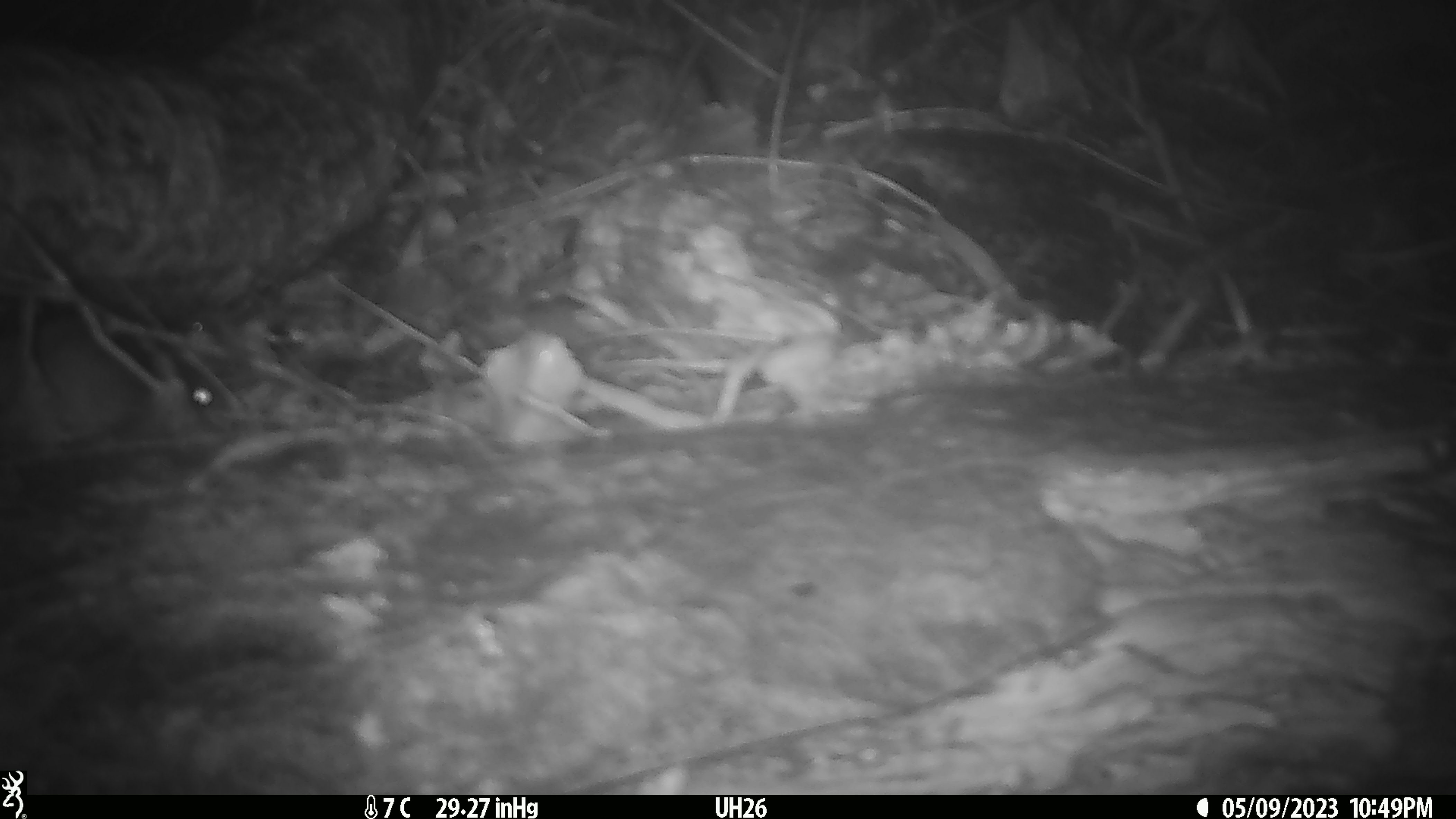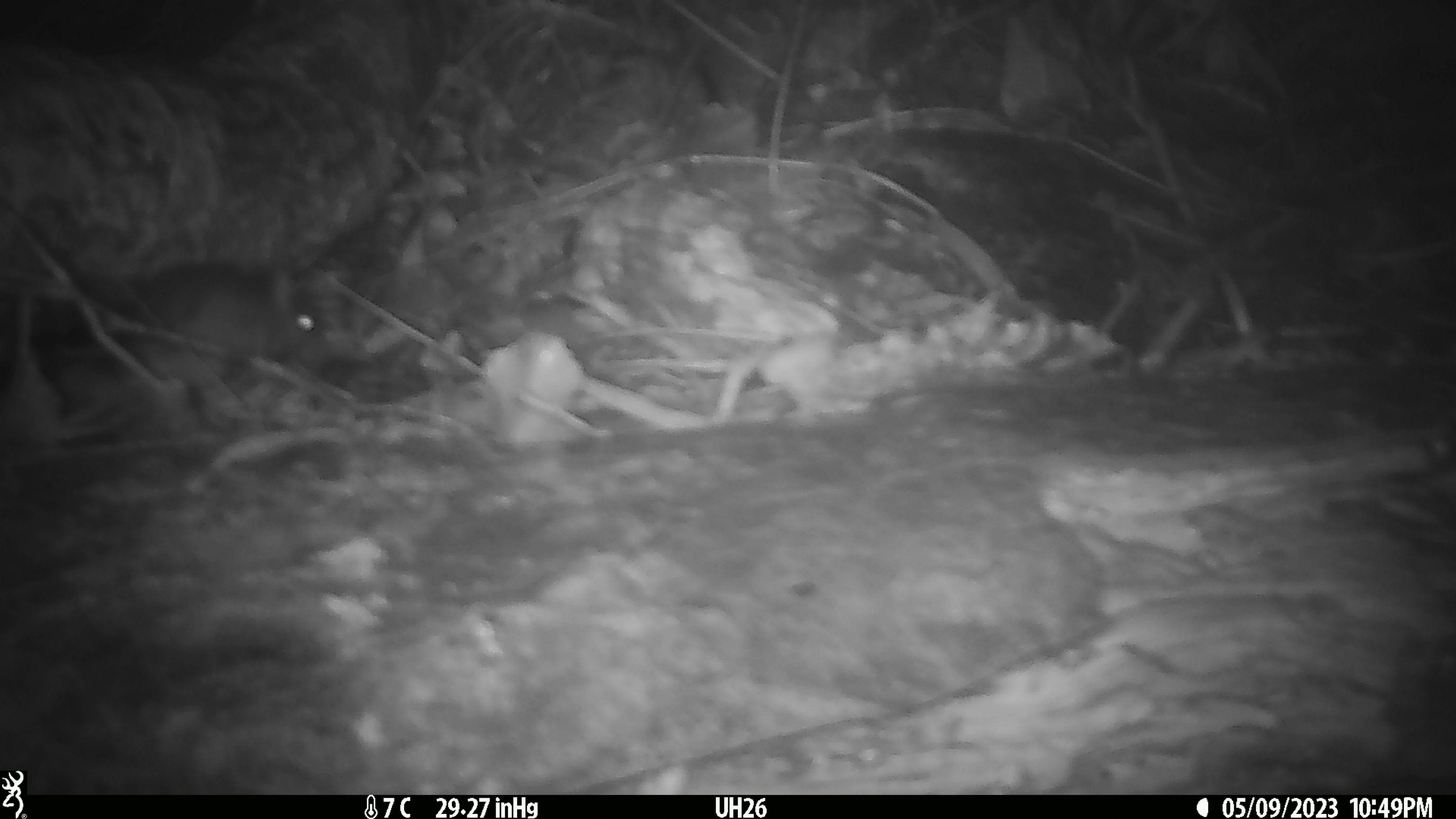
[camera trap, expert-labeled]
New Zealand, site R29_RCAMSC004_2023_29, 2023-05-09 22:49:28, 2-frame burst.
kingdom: Animalia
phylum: Chordata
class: Mammalia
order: Rodentia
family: Muridae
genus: Mus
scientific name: Mus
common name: mouse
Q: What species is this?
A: Mouse (Mus).